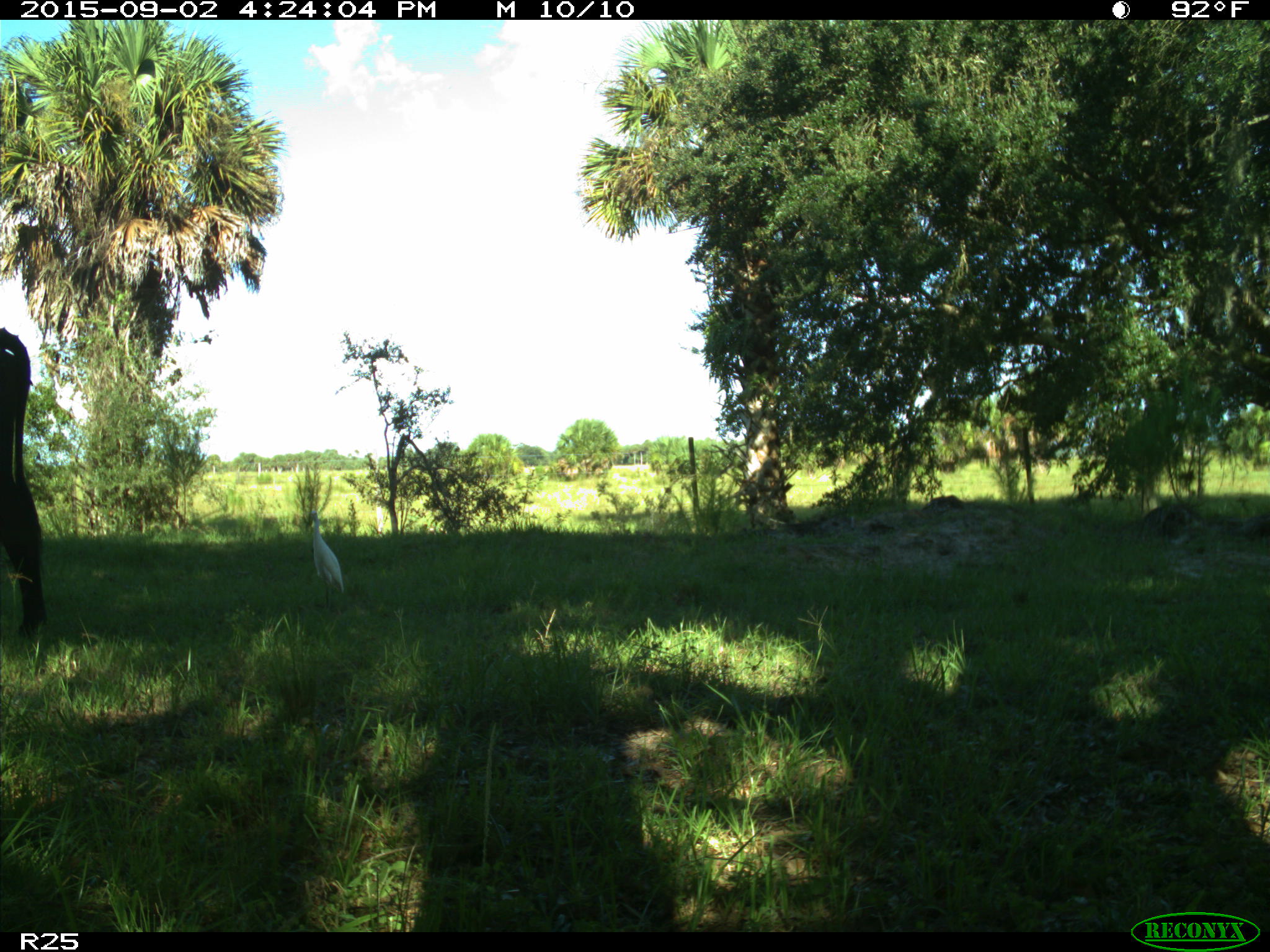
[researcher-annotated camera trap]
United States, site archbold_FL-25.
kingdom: Animalia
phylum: Chordata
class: Mammalia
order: Artiodactyla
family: Bovidae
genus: Bos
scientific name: Bos taurus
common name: domestic cow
Bos taurus (domestic cow).